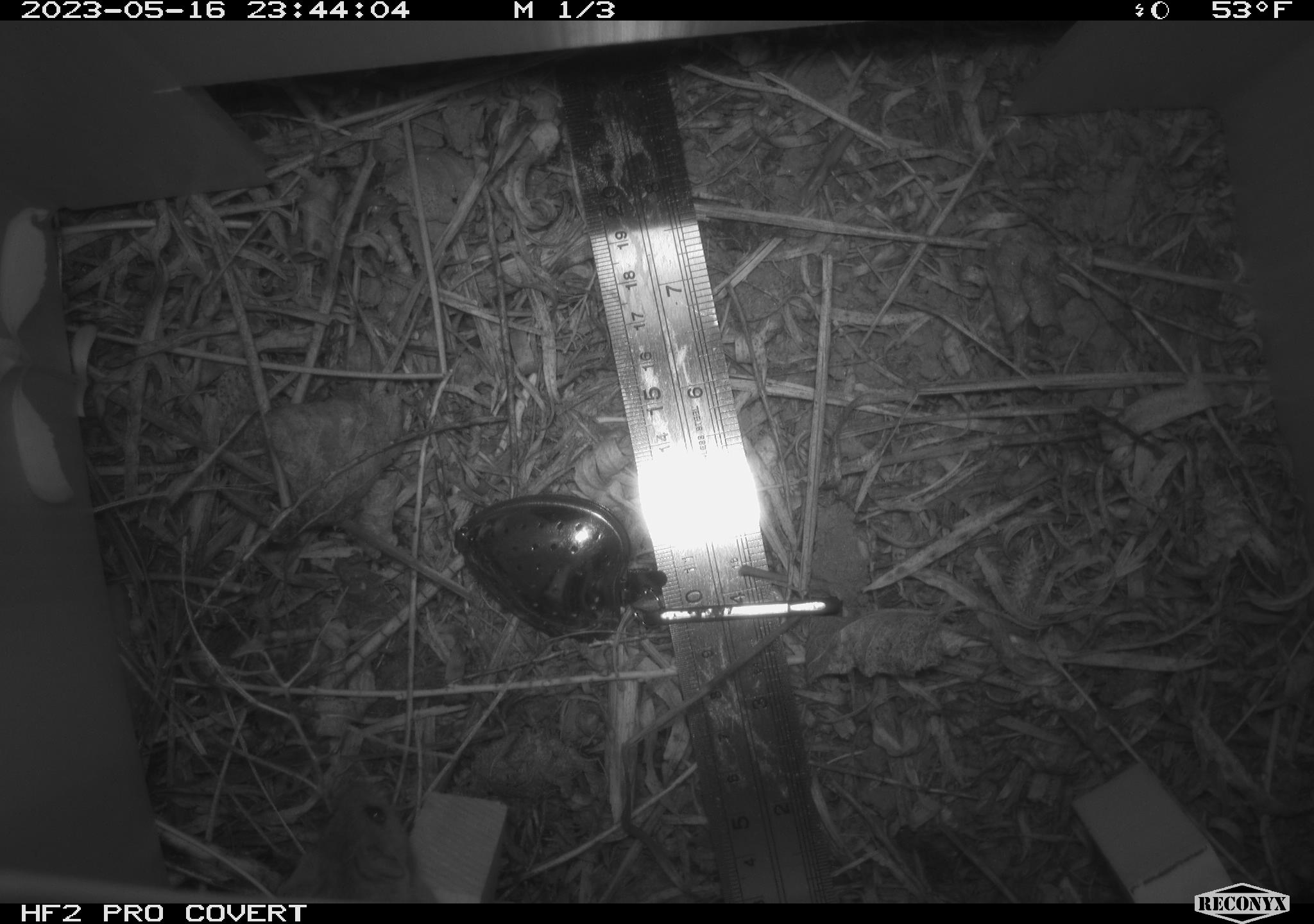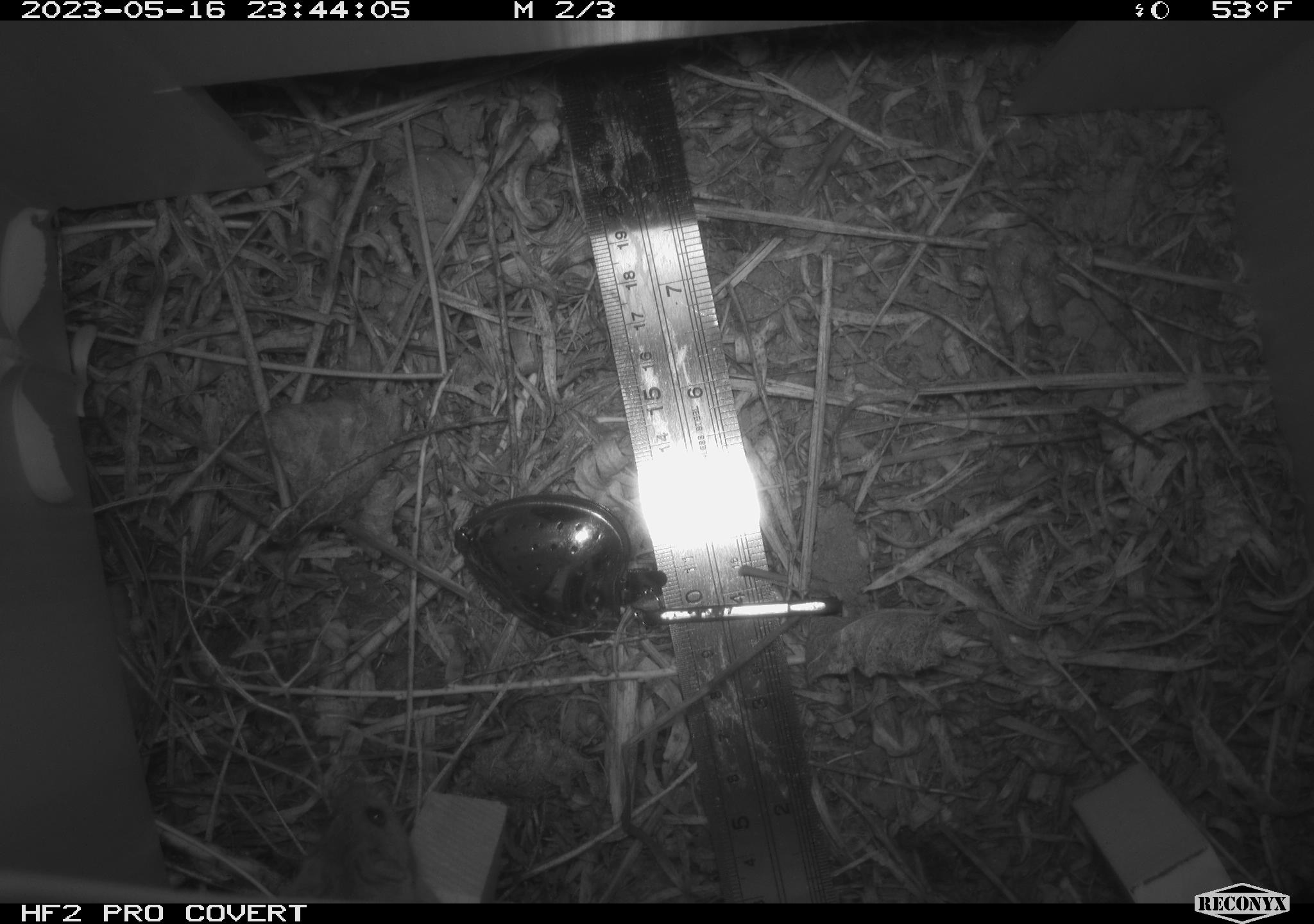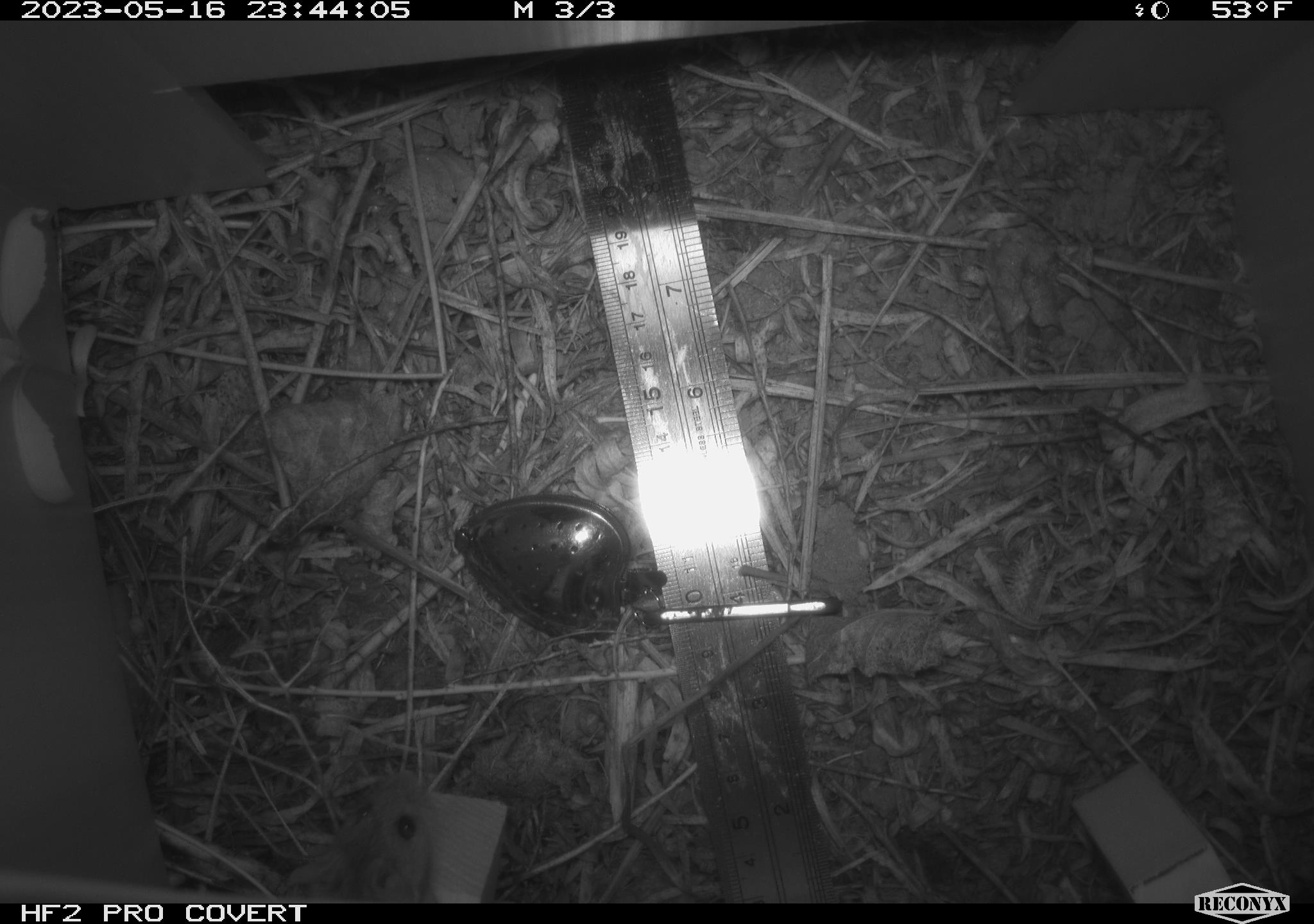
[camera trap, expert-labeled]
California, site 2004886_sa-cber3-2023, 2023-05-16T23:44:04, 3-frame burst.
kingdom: Animalia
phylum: Chordata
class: Mammalia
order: Rodentia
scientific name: Rodentia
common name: mouse species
Mouse species (Rodentia).